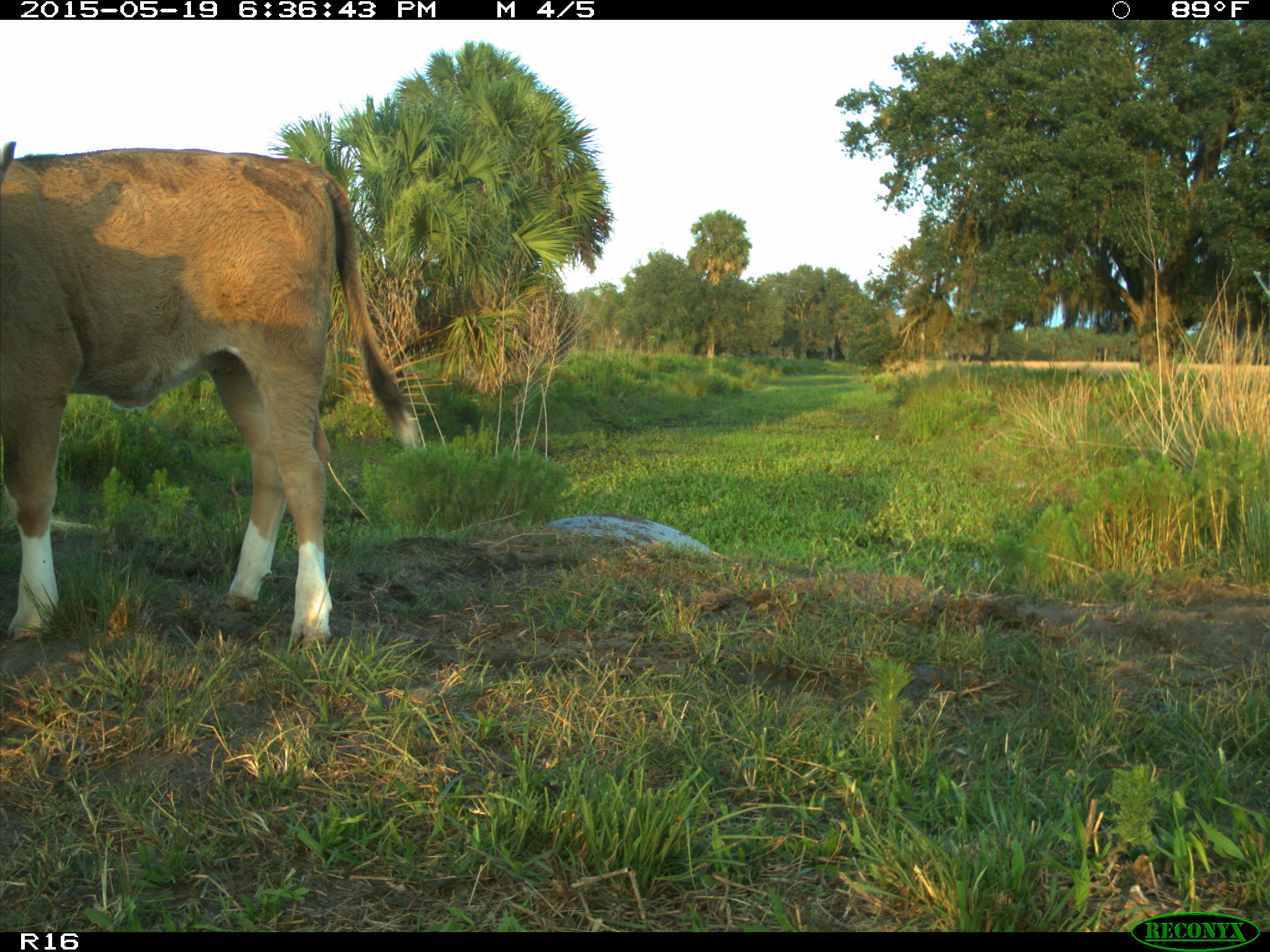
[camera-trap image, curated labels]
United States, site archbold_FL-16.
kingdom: Animalia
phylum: Chordata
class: Mammalia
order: Artiodactyla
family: Bovidae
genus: Bos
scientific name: Bos taurus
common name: domestic cow